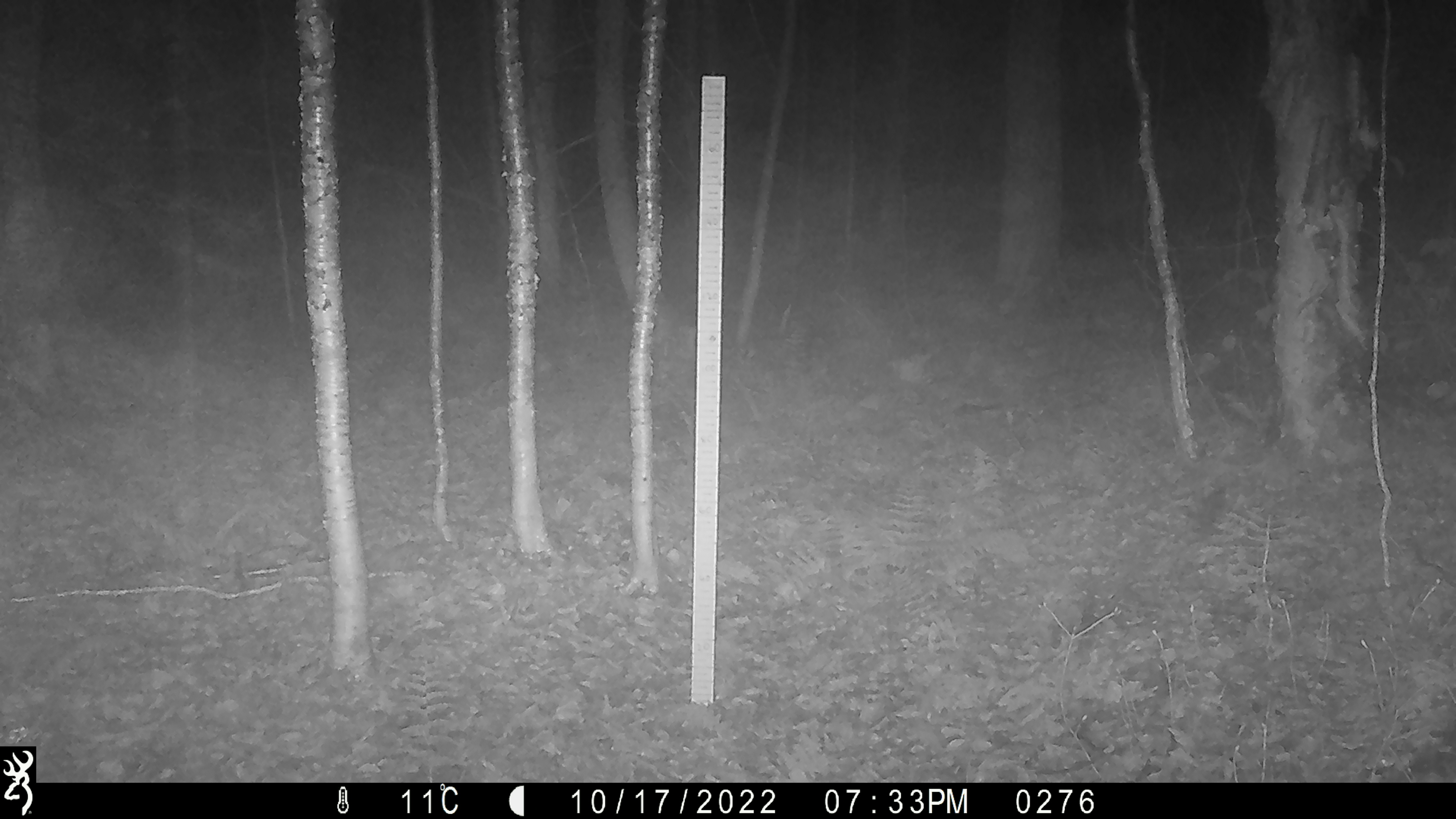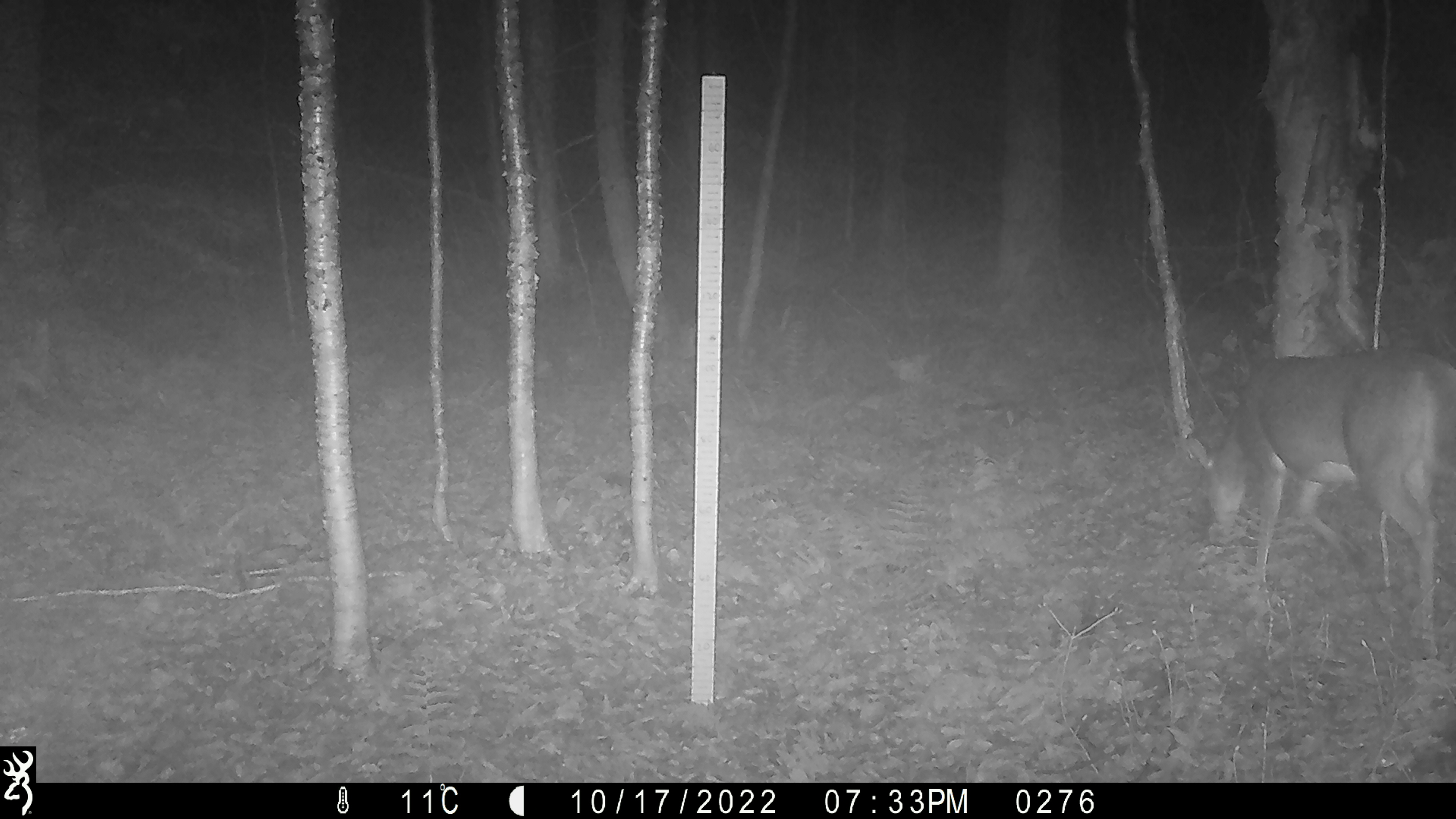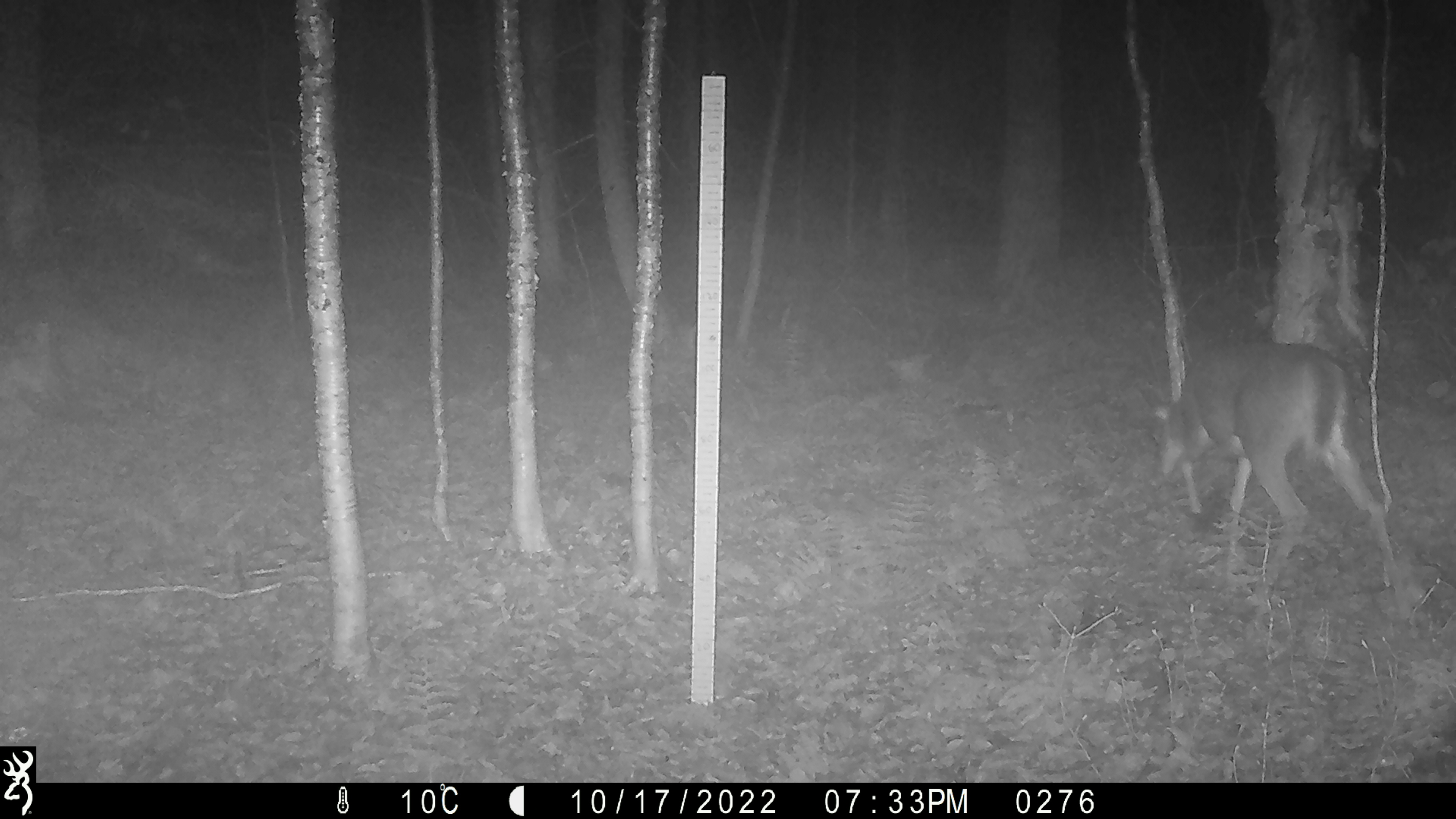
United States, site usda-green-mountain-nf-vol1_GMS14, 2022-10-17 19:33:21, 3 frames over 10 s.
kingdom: Animalia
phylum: Chordata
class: Mammalia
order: Artiodactyla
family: Cervidae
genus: Odocoileus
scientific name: Odocoileus virginianus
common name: white-tailed deer